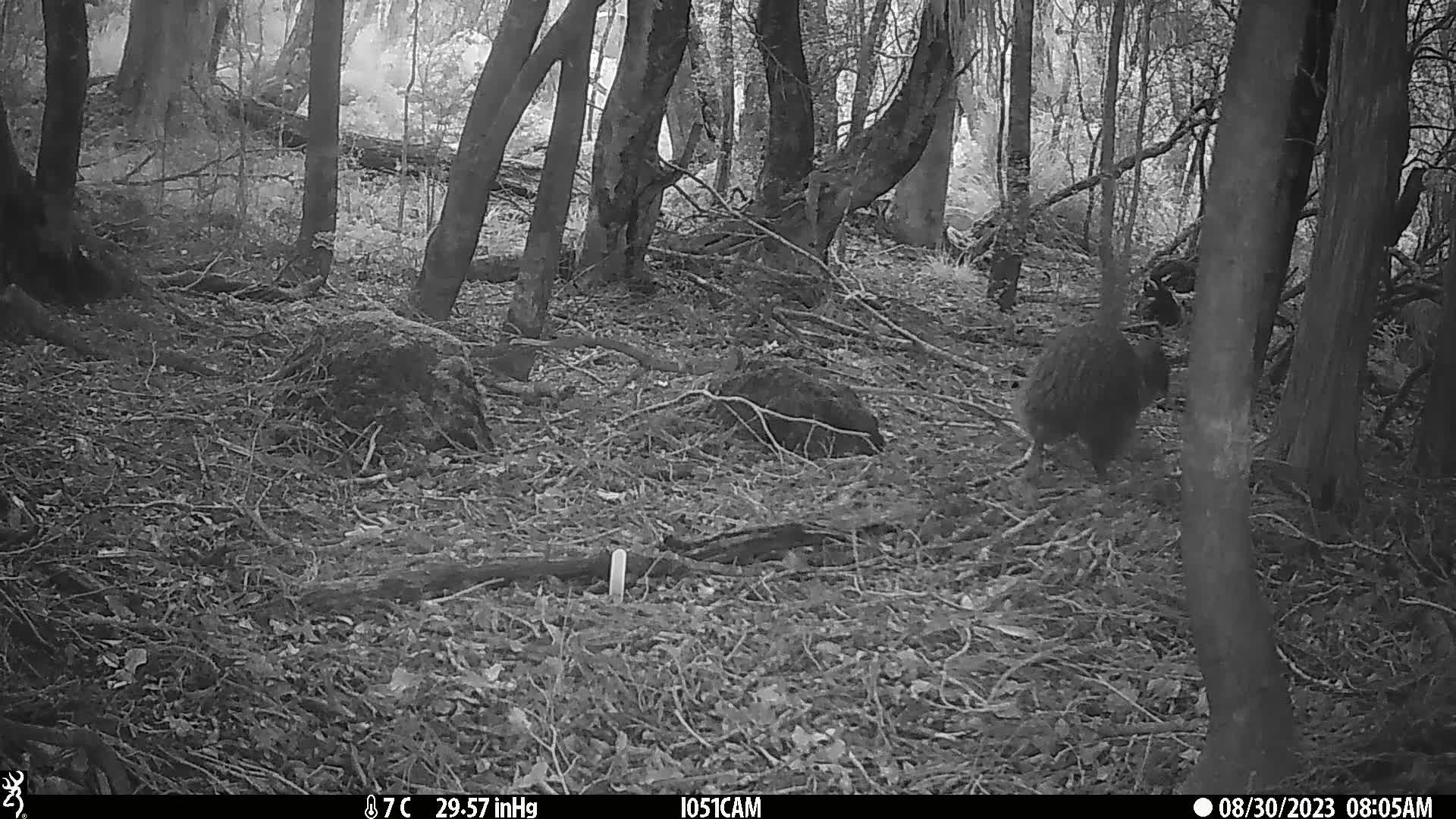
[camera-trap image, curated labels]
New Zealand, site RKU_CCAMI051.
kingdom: Animalia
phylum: Chordata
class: Aves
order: Apterygiformes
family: Apterygidae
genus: Apteryx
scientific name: Apteryx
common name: kiwi